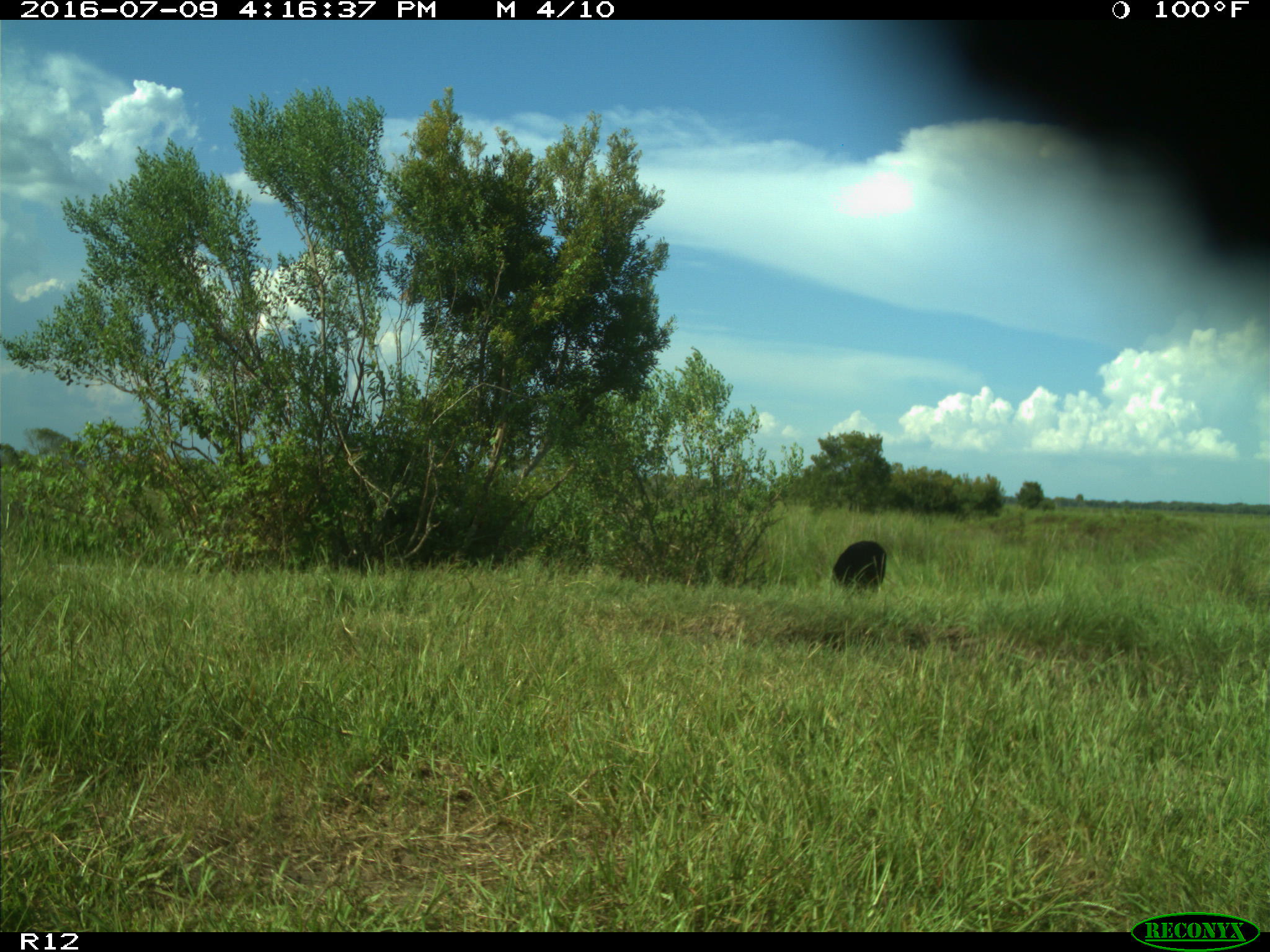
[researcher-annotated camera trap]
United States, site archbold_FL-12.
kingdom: Animalia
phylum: Chordata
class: Mammalia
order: Artiodactyla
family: Bovidae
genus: Bos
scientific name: Bos taurus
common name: domestic cow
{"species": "Bos taurus (domestic cow)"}